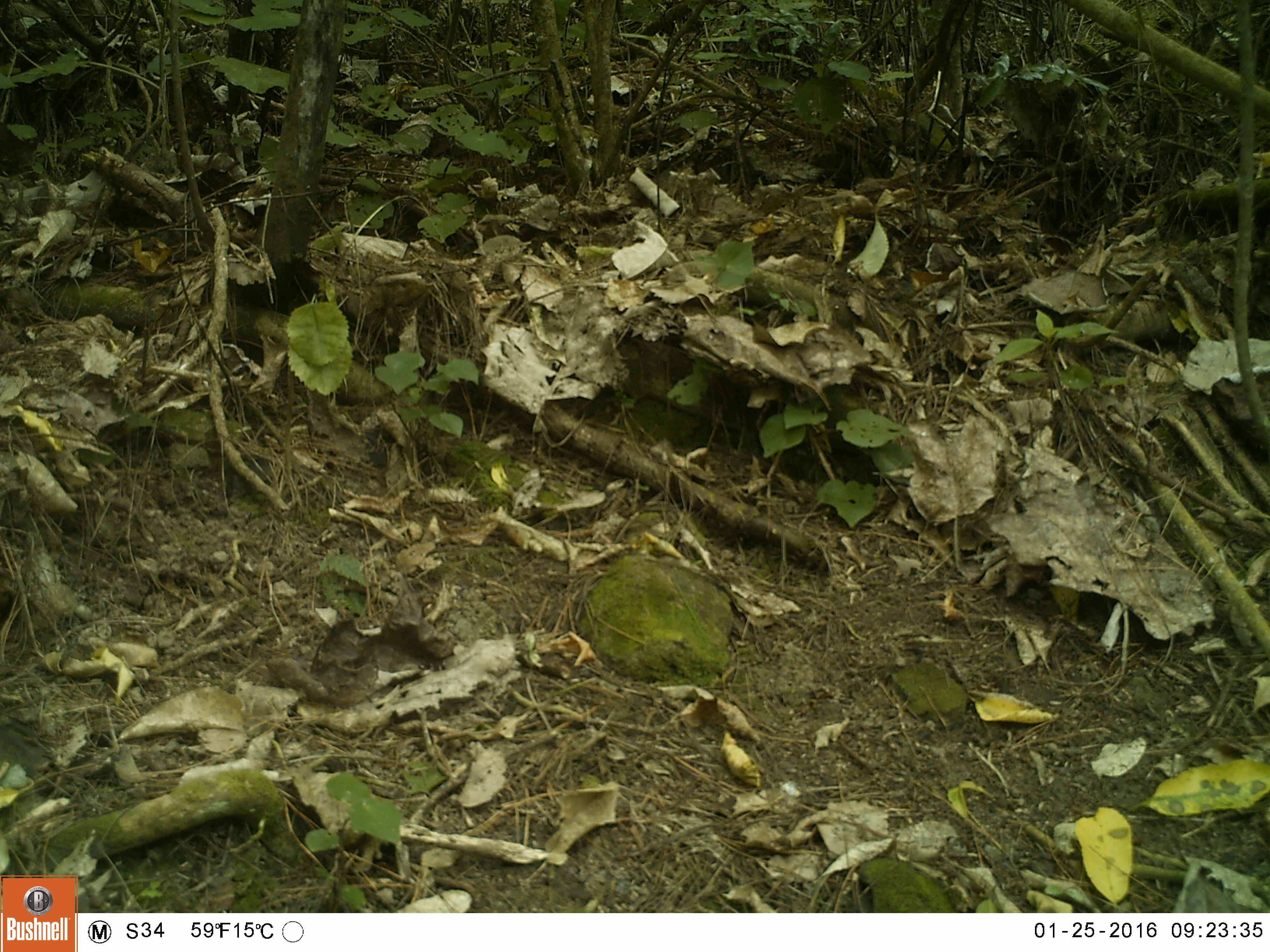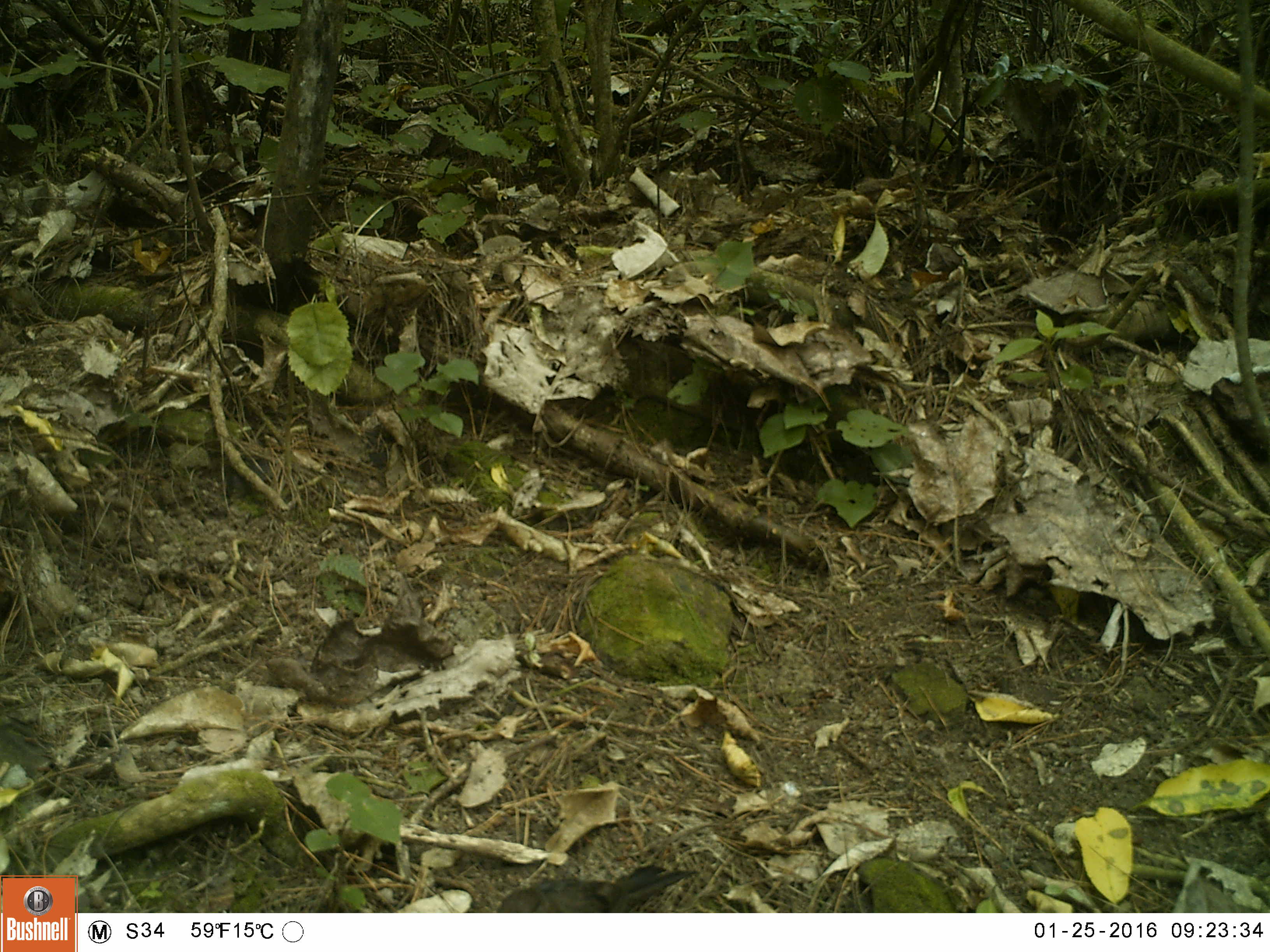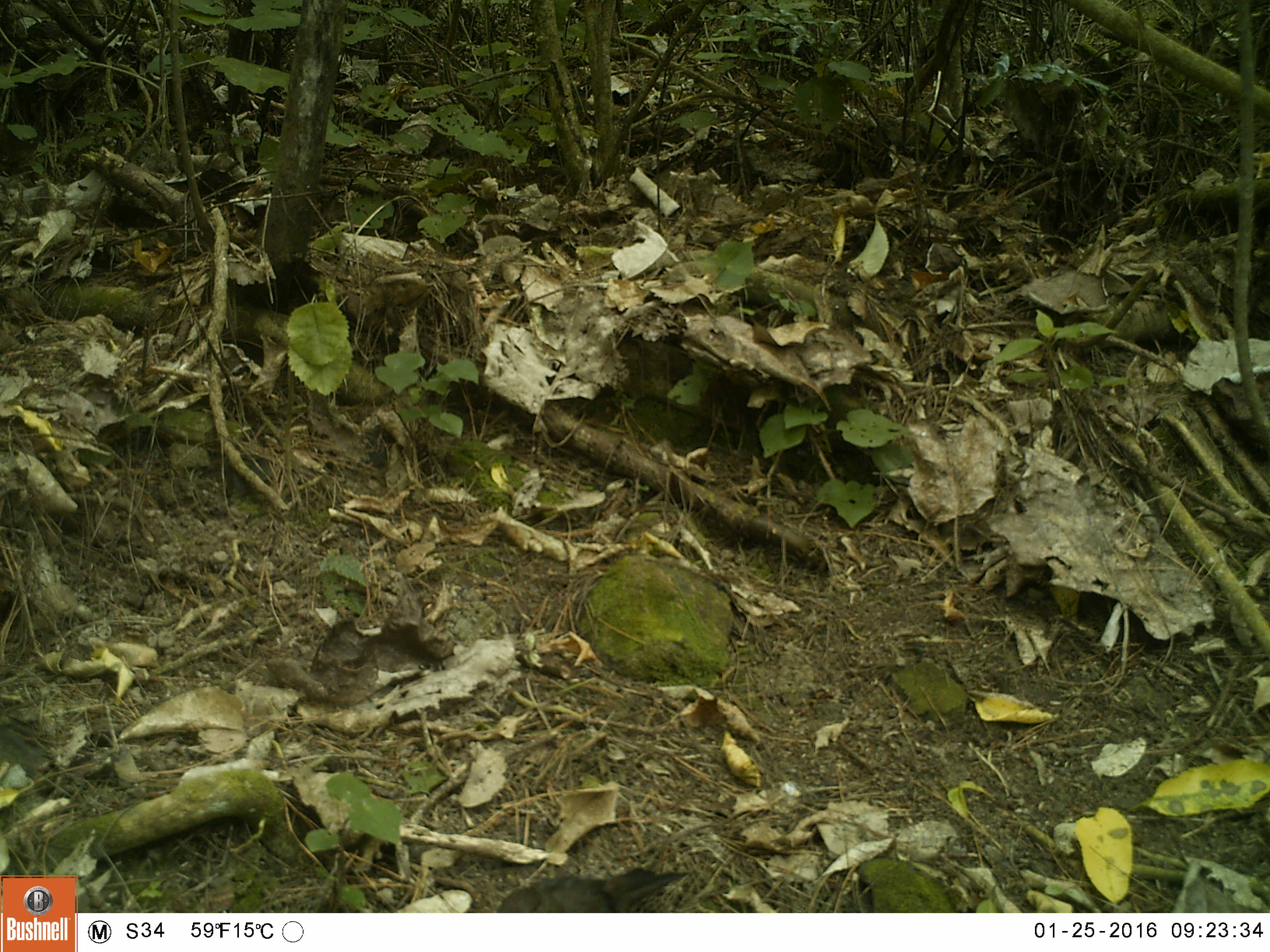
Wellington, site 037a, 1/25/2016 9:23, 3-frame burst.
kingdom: Animalia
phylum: Chordata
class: Aves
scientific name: Aves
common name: bird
Bird (Aves).